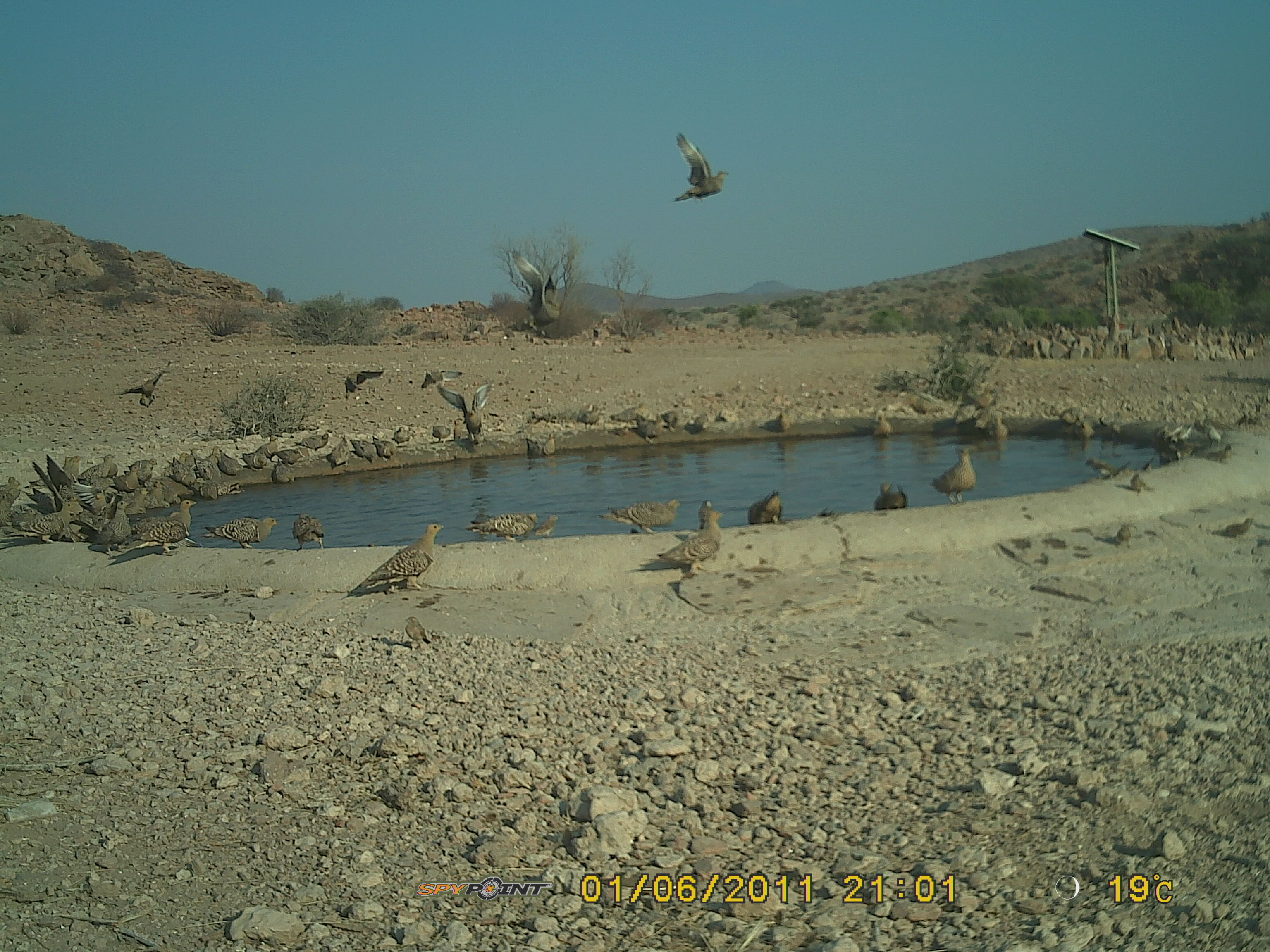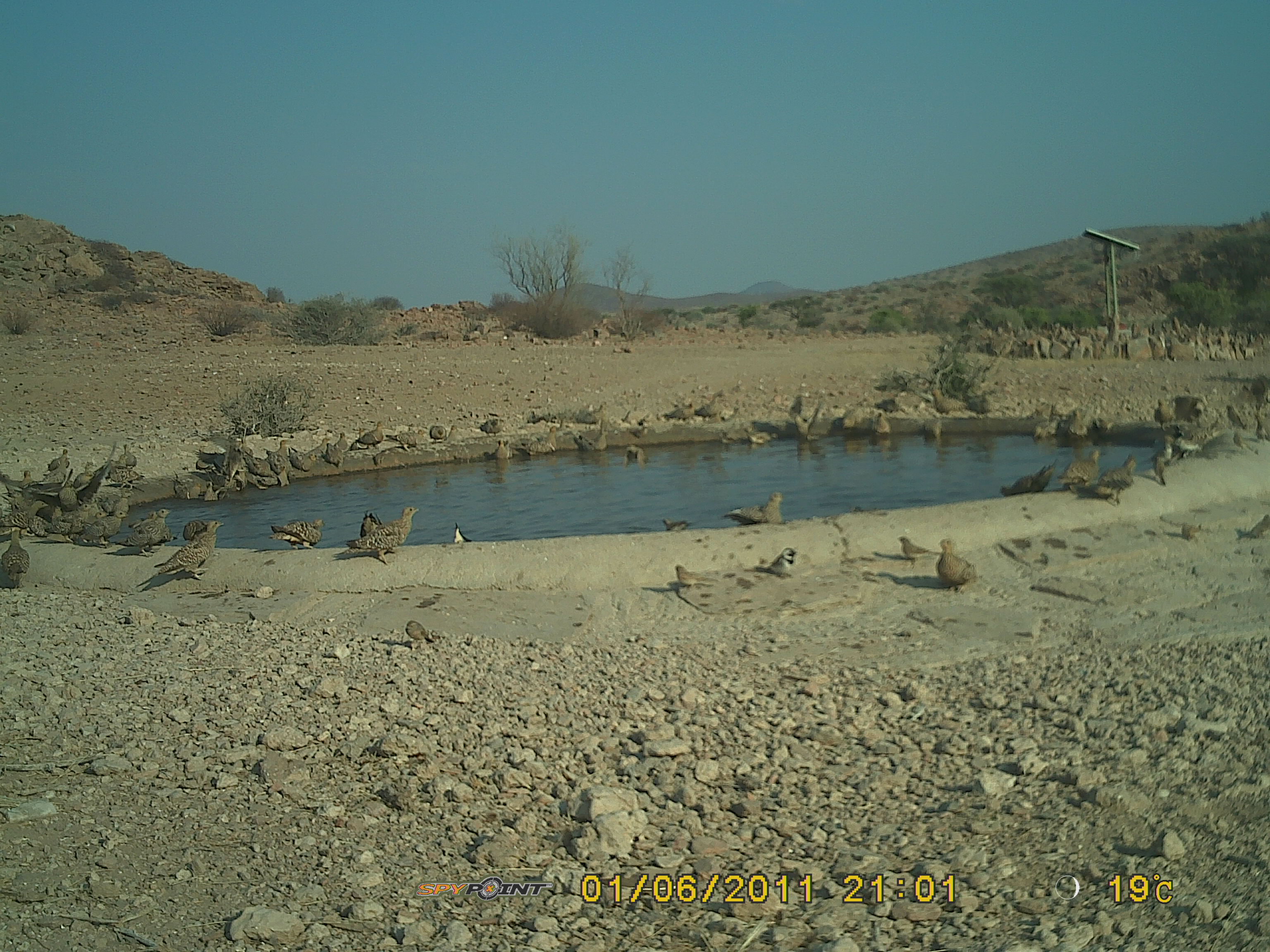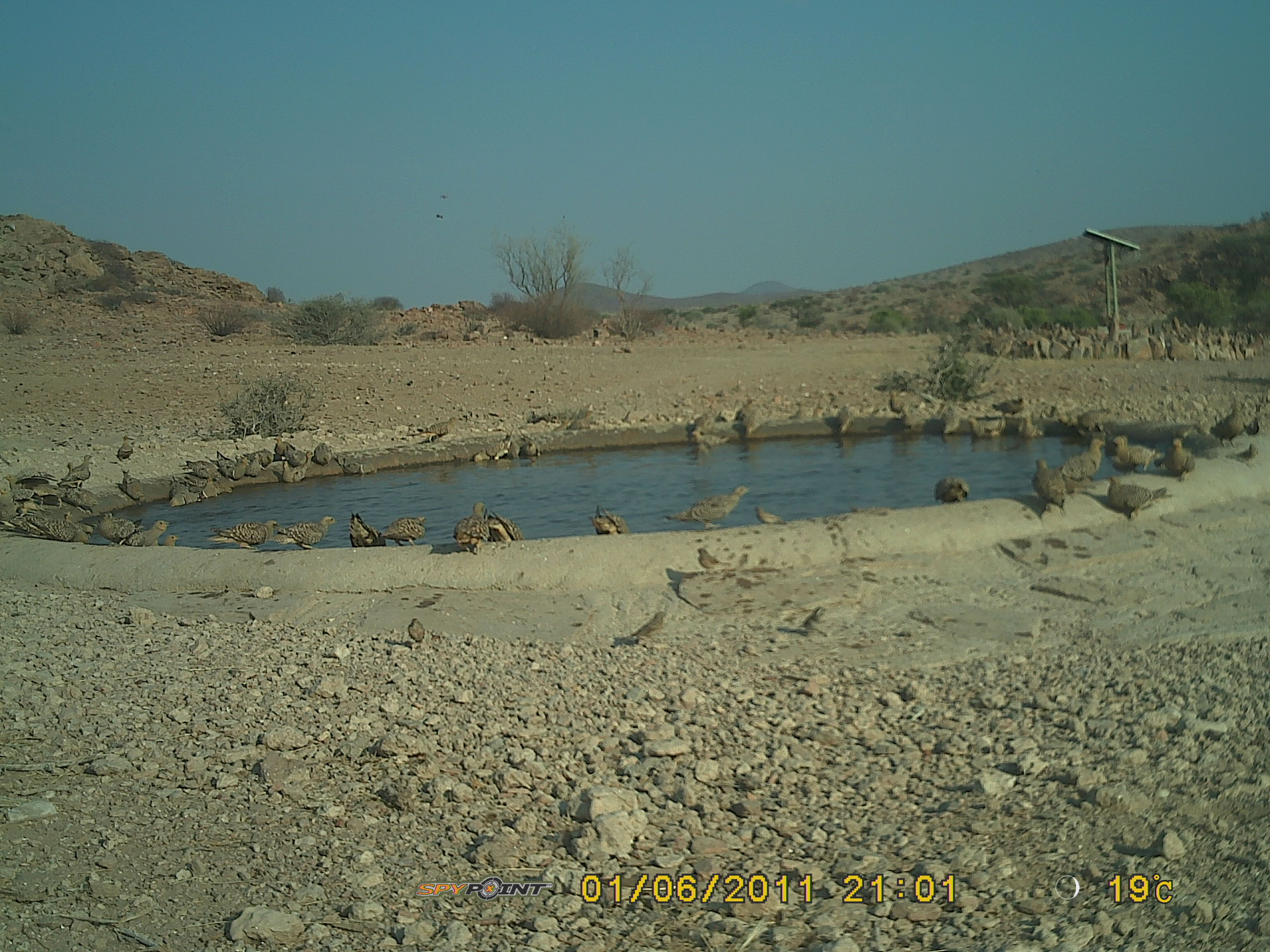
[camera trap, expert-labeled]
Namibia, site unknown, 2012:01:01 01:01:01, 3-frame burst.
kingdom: Animalia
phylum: Chordata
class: Aves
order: Pterocliformes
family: Pteroclidae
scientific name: Pteroclidae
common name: sandgrouse